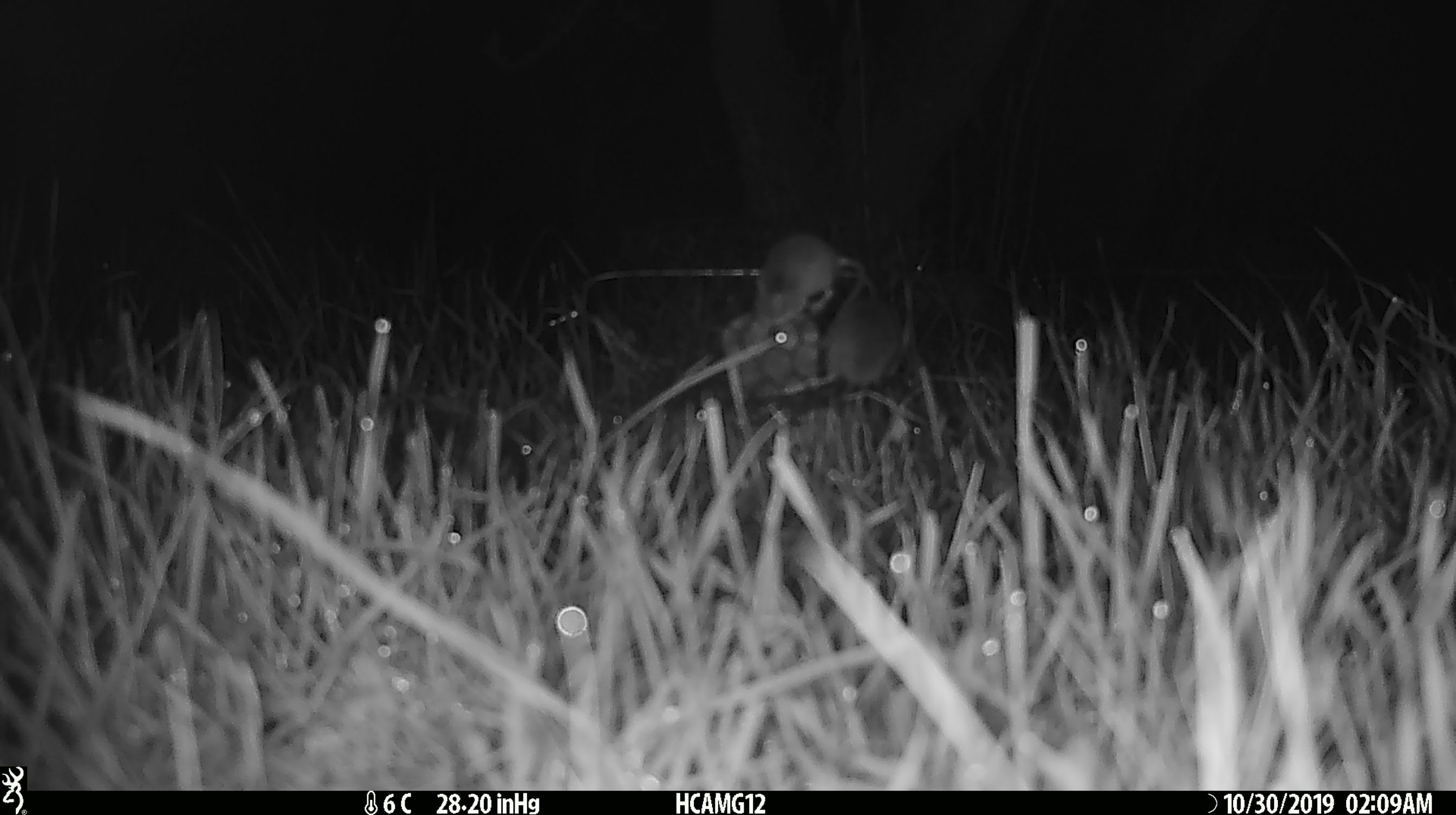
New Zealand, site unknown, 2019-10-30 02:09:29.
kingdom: Animalia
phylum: Chordata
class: Mammalia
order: Rodentia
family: Muridae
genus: Mus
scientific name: Mus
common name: mouse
Mouse (Mus).